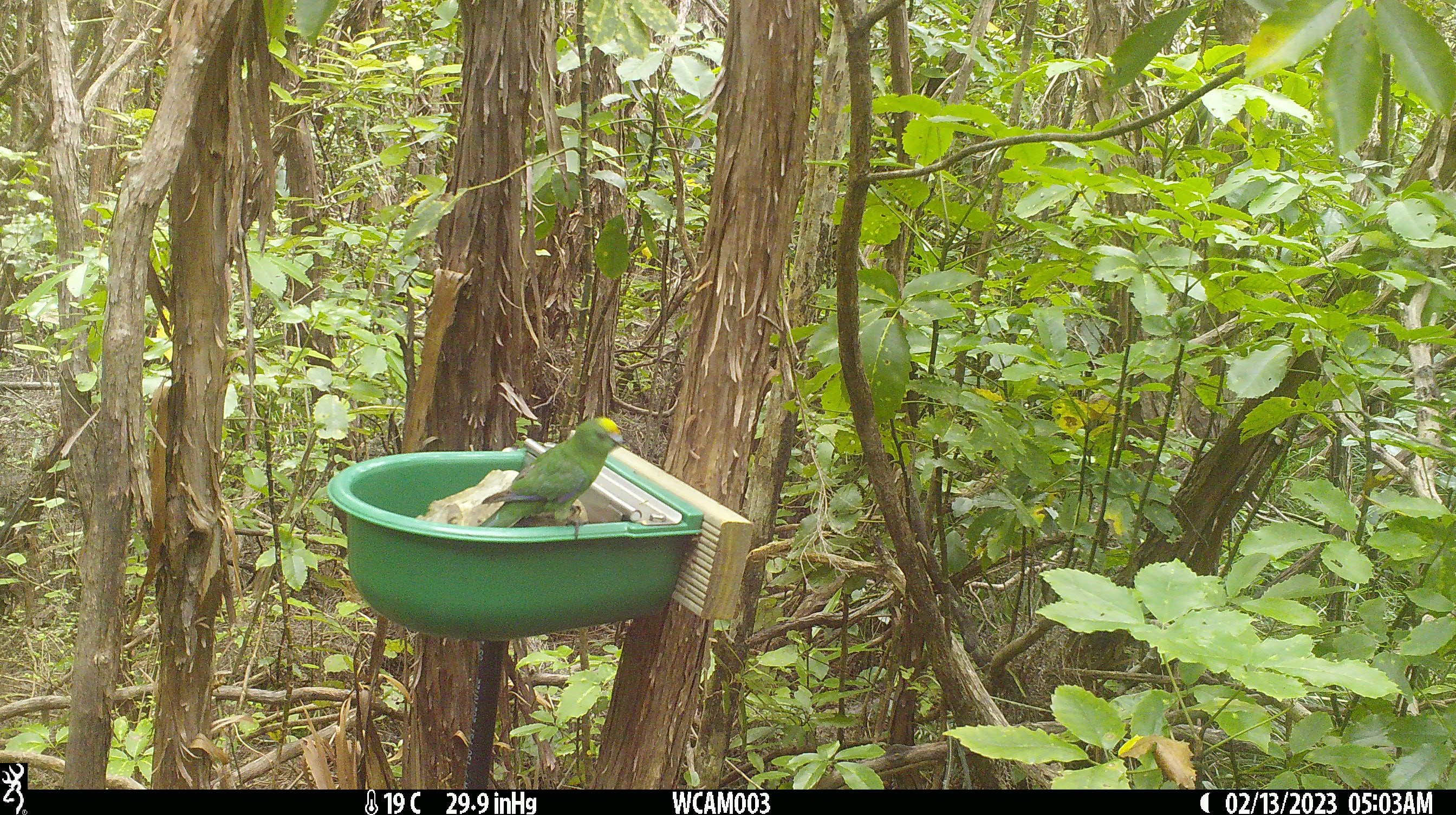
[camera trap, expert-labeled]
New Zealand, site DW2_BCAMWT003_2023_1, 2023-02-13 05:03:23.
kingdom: Animalia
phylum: Chordata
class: Aves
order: Psittaciformes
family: Psittaculidae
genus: Cyanoramphus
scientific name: Cyanoramphus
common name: parakeet